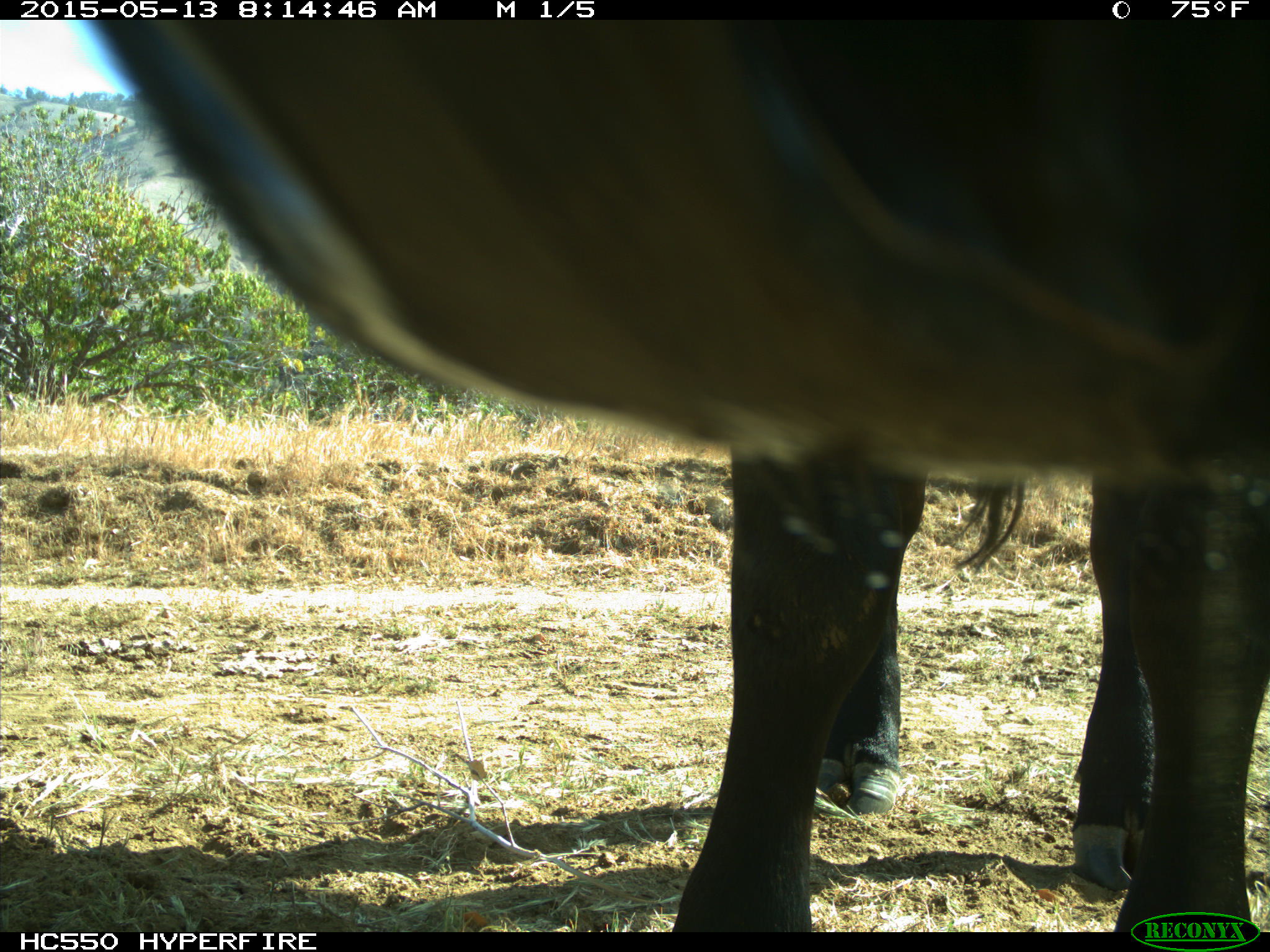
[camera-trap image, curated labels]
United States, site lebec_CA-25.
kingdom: Animalia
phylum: Chordata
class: Mammalia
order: Artiodactyla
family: Bovidae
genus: Bos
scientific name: Bos taurus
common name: domestic cow